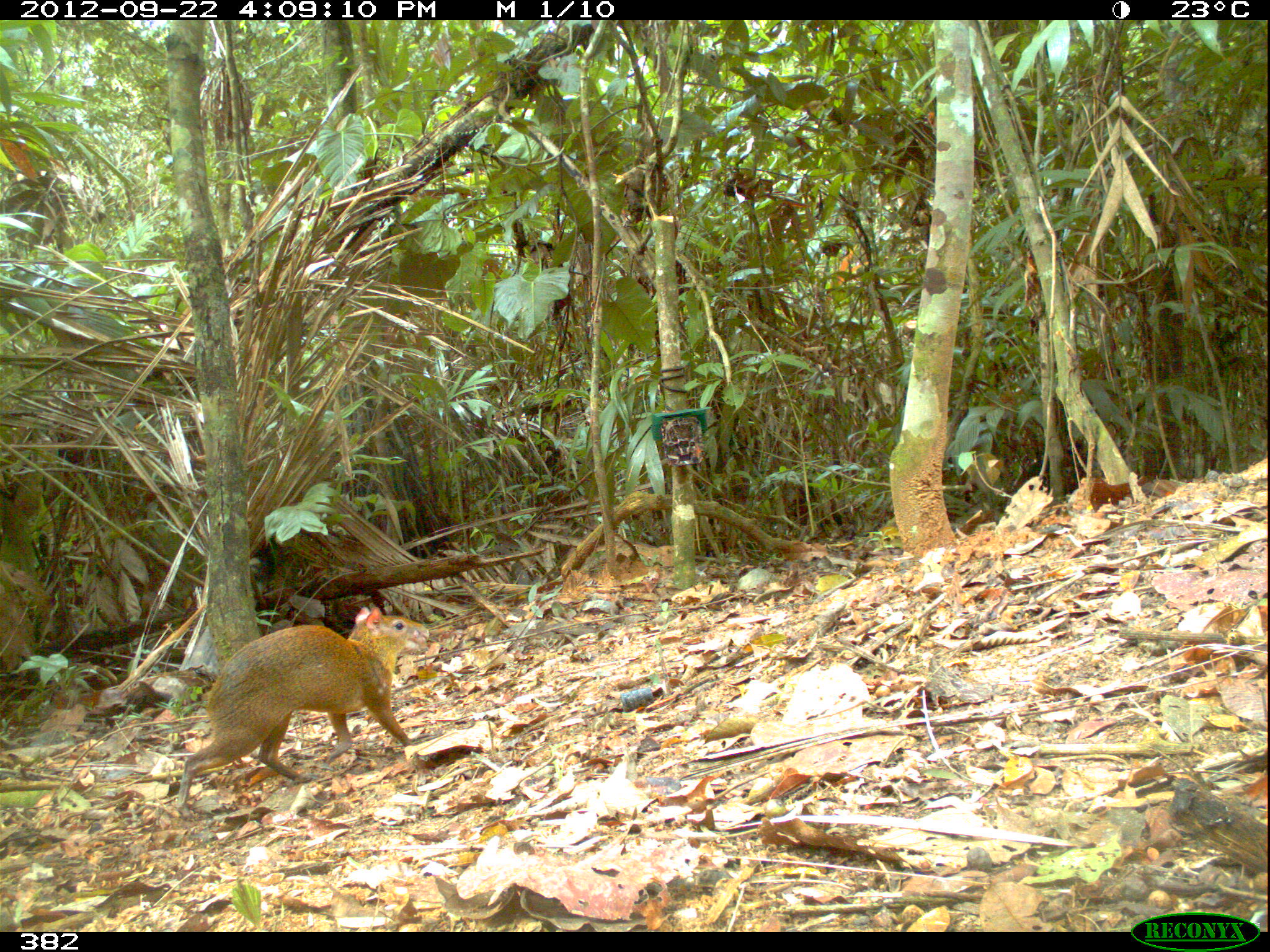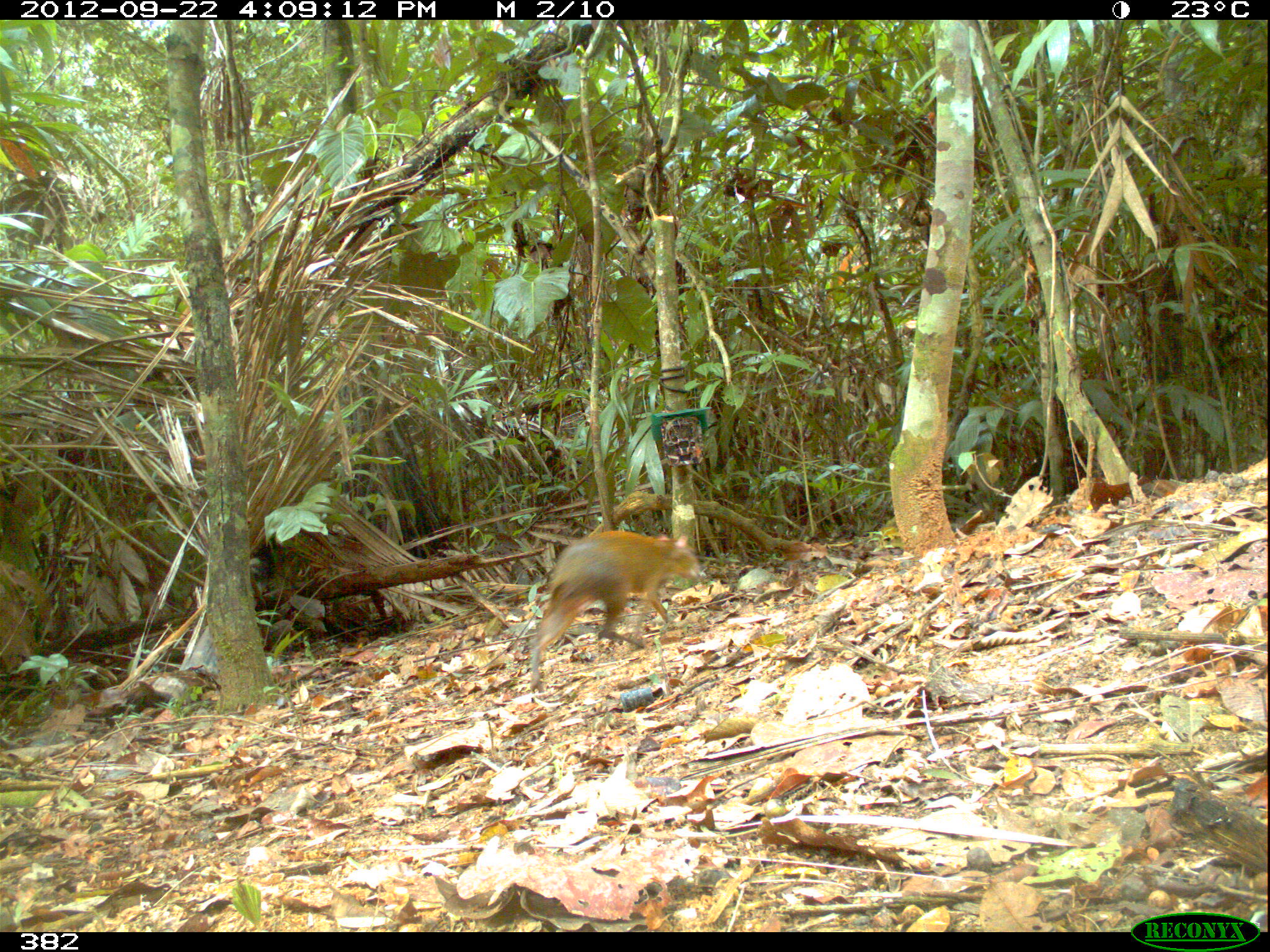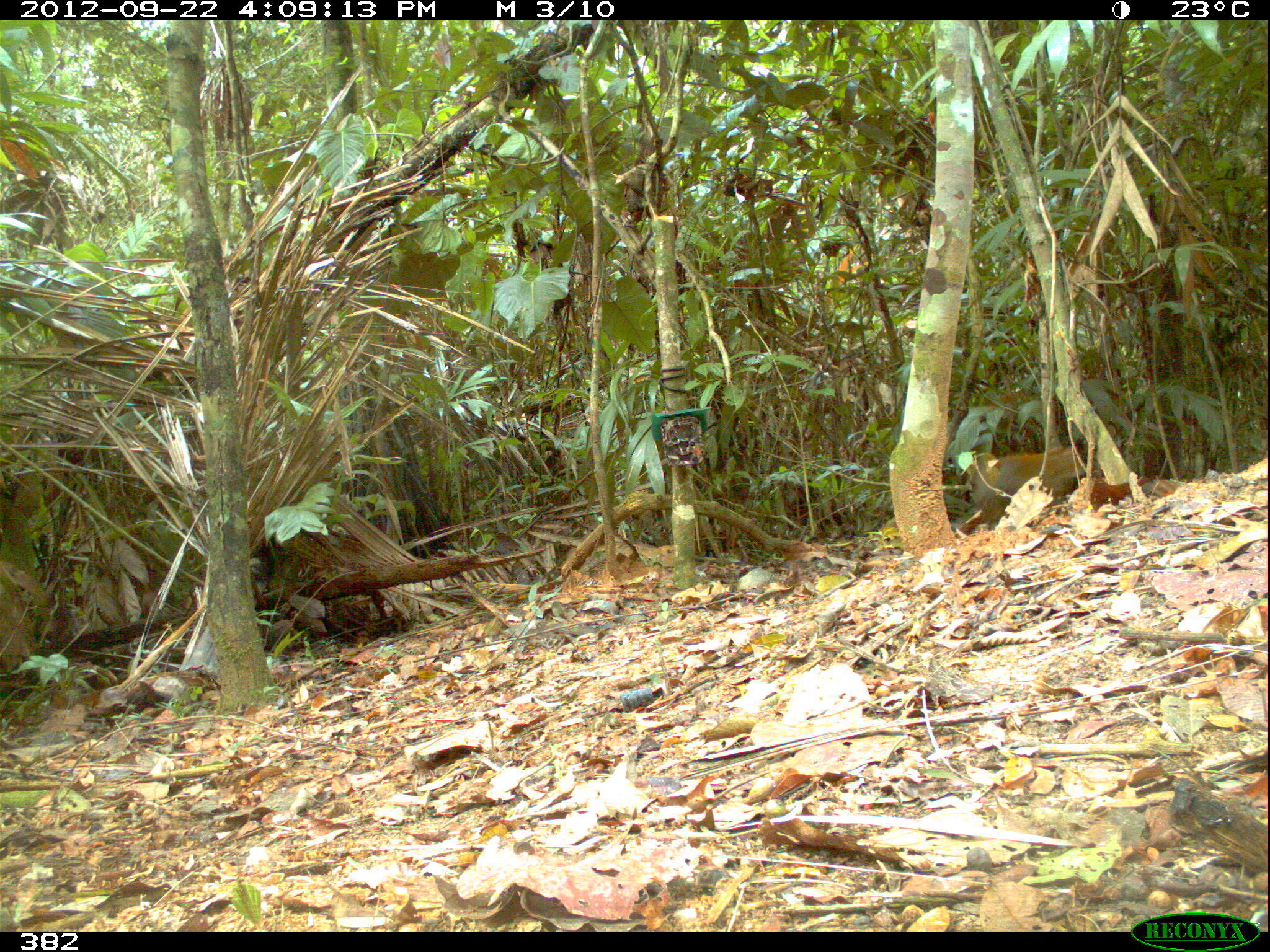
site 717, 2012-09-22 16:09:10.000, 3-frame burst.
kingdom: Animalia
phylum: Chordata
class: Mammalia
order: Rodentia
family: Dasyproctidae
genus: Dasyprocta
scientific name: Dasyprocta punctata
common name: central american agouti